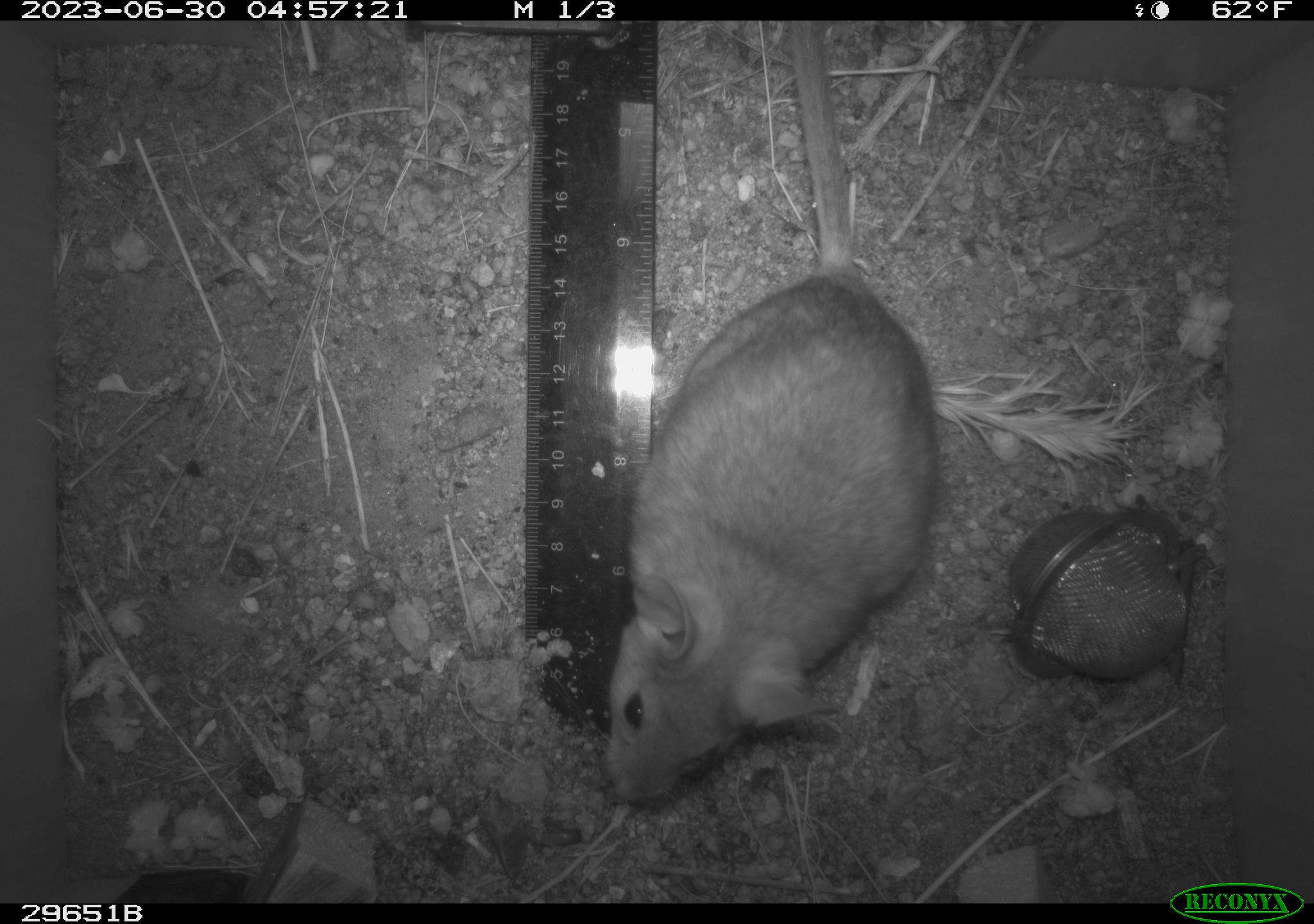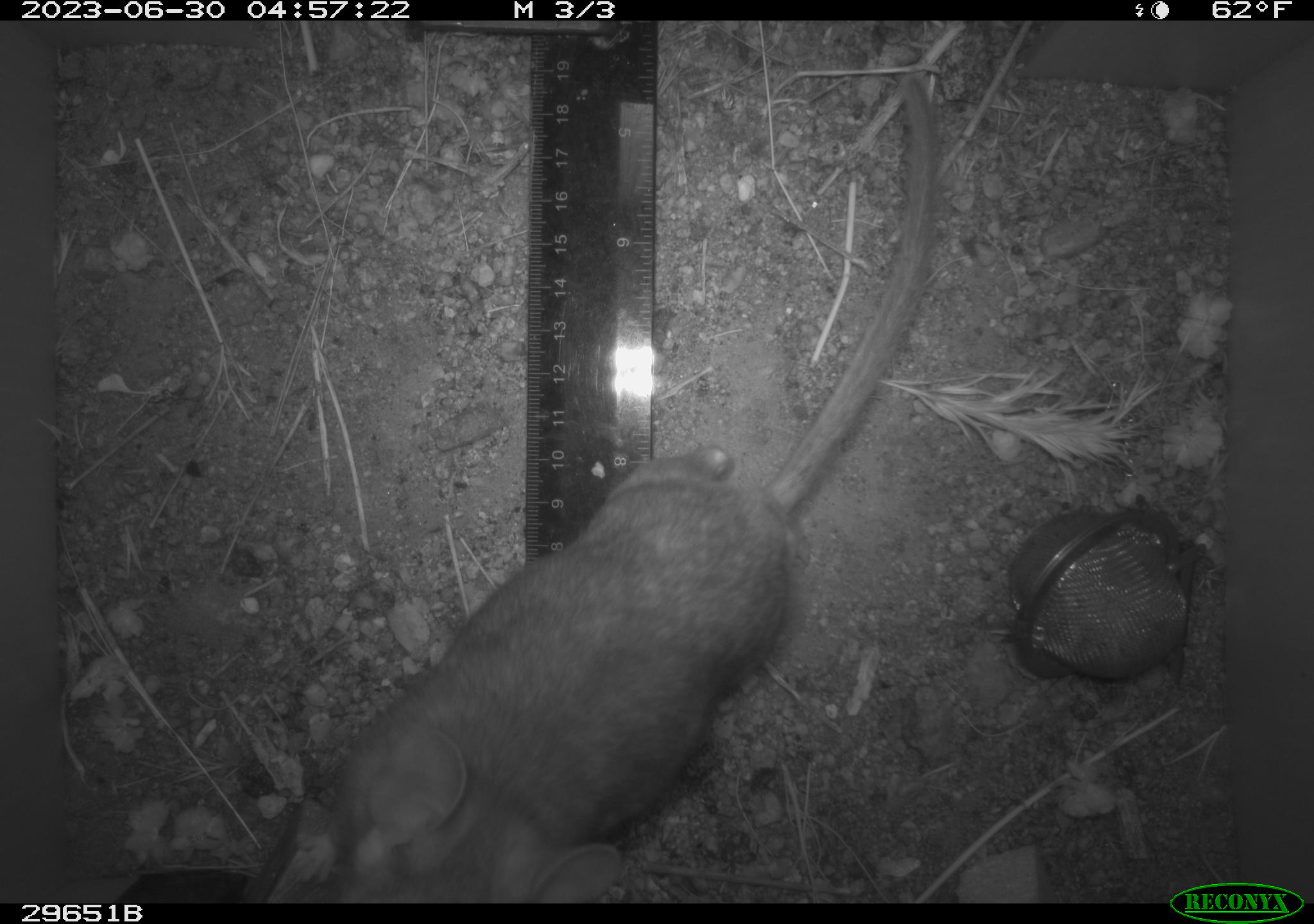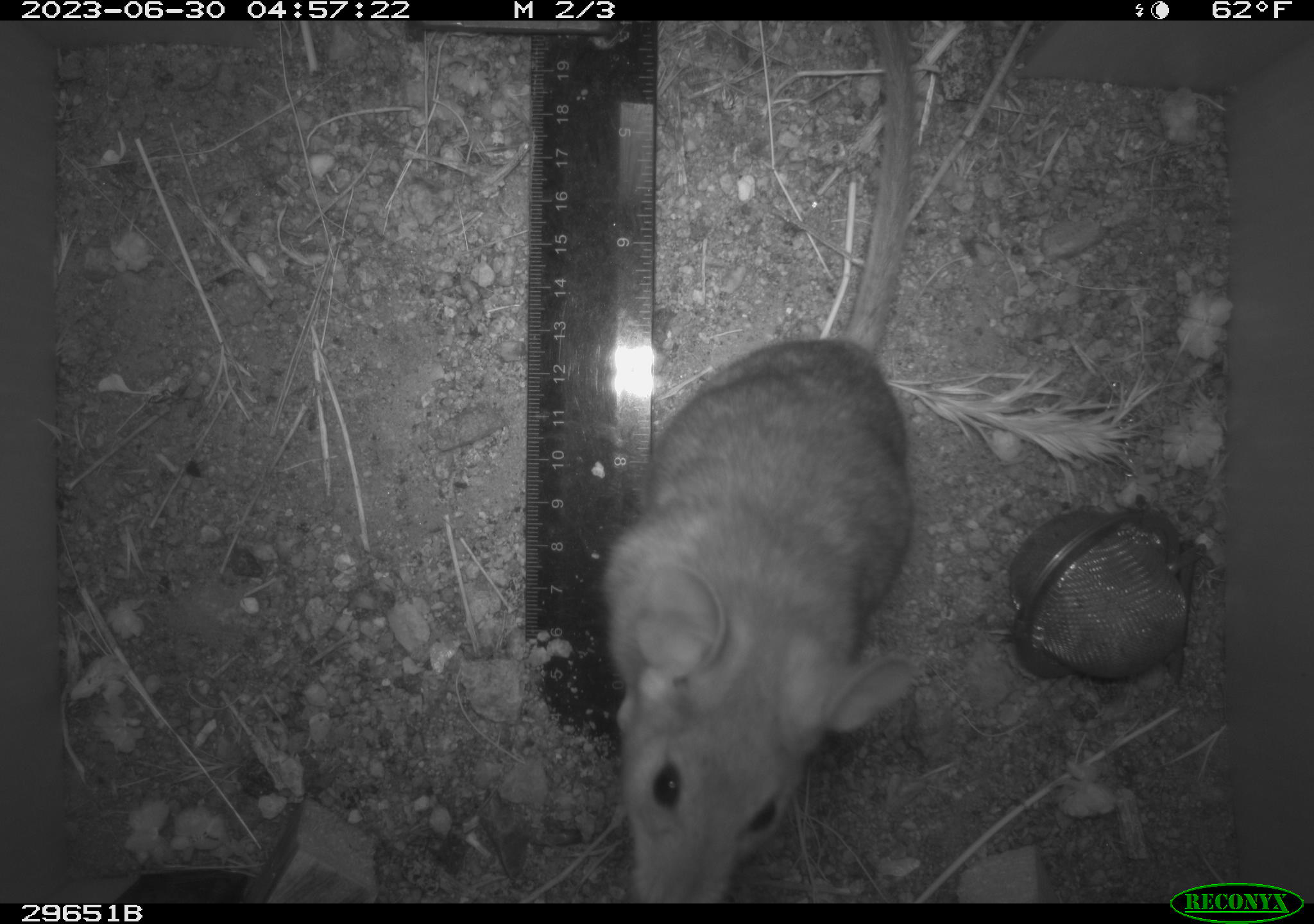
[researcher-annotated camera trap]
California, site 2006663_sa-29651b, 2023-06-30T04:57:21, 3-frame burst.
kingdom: Animalia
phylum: Chordata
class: Mammalia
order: Rodentia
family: Cricetidae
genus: Neotoma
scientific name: Neotoma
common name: pack rat or woodrat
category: neotoma species